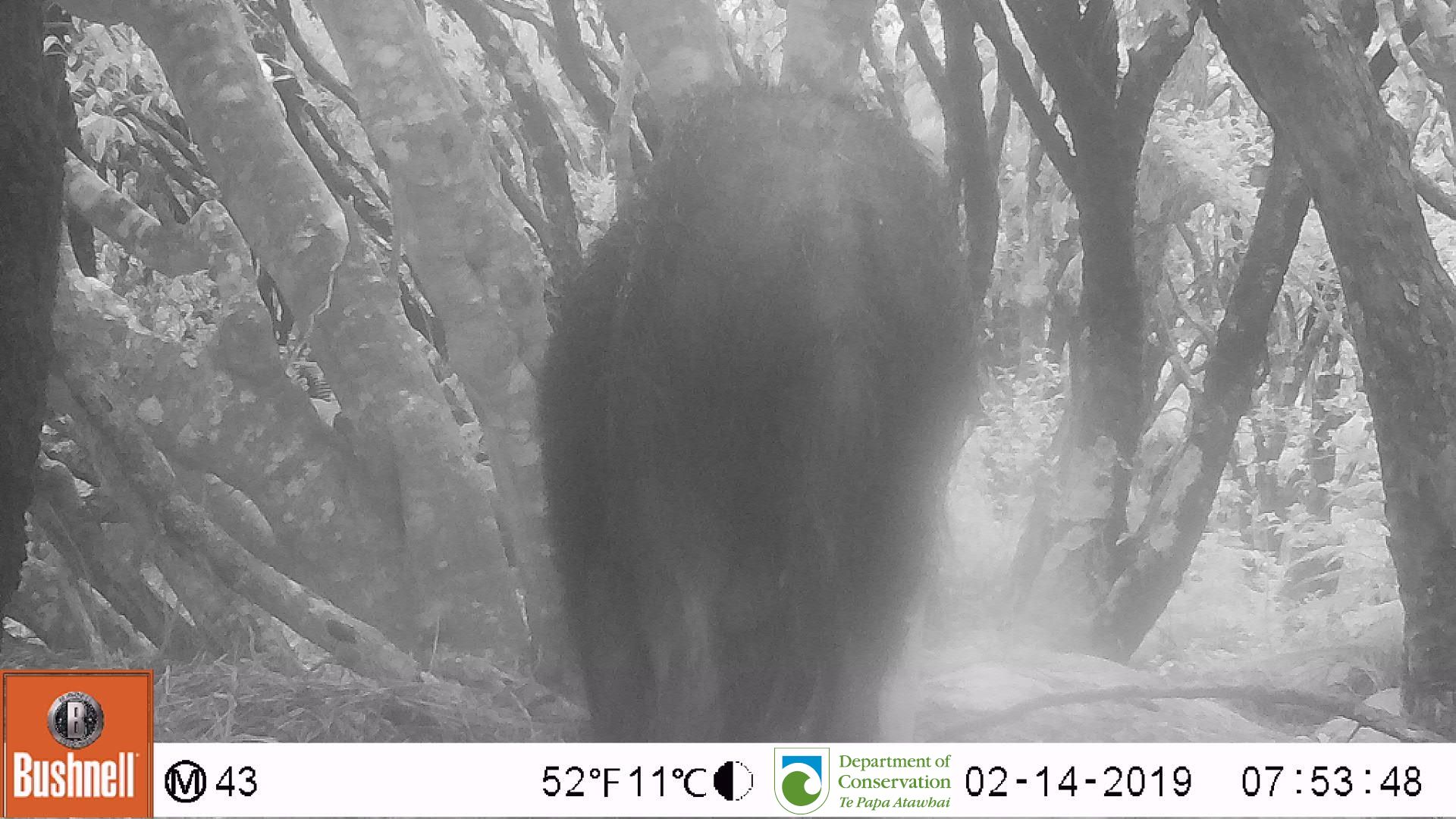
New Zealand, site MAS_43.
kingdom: Animalia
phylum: Chordata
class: Mammalia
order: Artiodactyla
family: Suidae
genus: Sus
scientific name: Sus scrofa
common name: pig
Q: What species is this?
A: Pig (Sus scrofa).